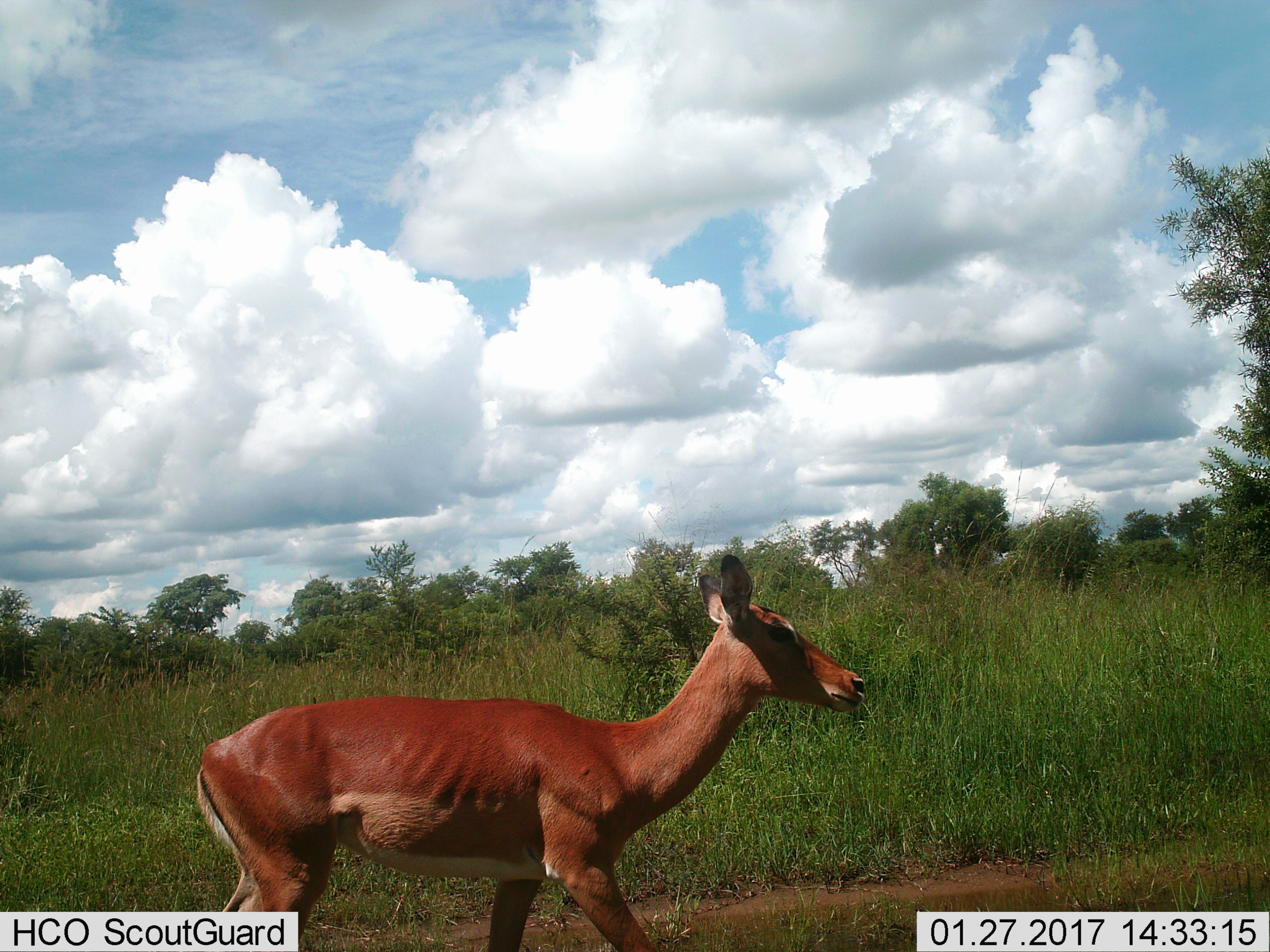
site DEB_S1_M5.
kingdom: Animalia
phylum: Chordata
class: Mammalia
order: Artiodactyla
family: Bovidae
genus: Aepyceros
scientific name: Aepyceros melampus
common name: impala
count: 1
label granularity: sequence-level